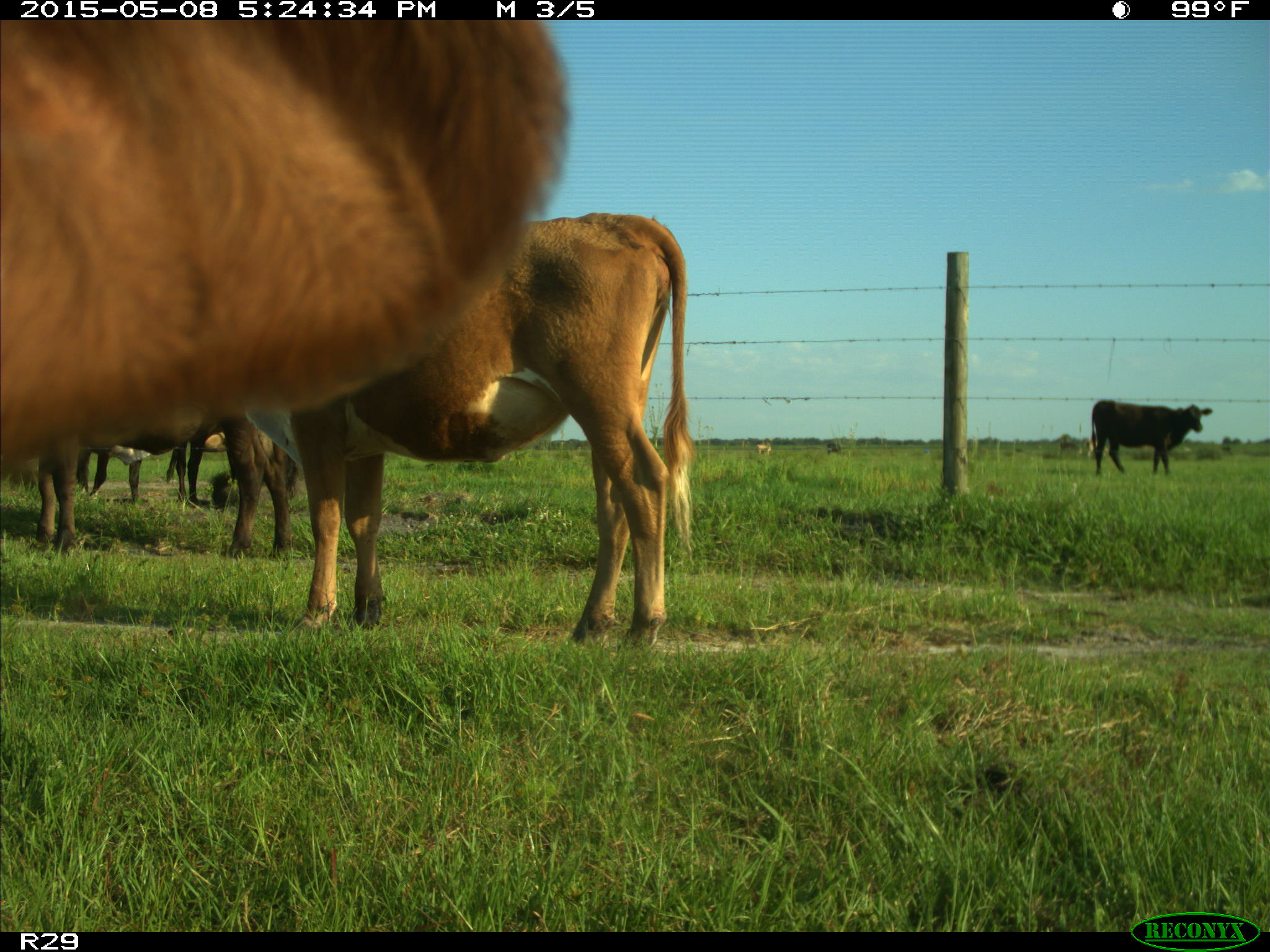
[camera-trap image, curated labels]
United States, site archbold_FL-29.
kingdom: Animalia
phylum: Chordata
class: Mammalia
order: Artiodactyla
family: Bovidae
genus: Bos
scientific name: Bos taurus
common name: domestic cow